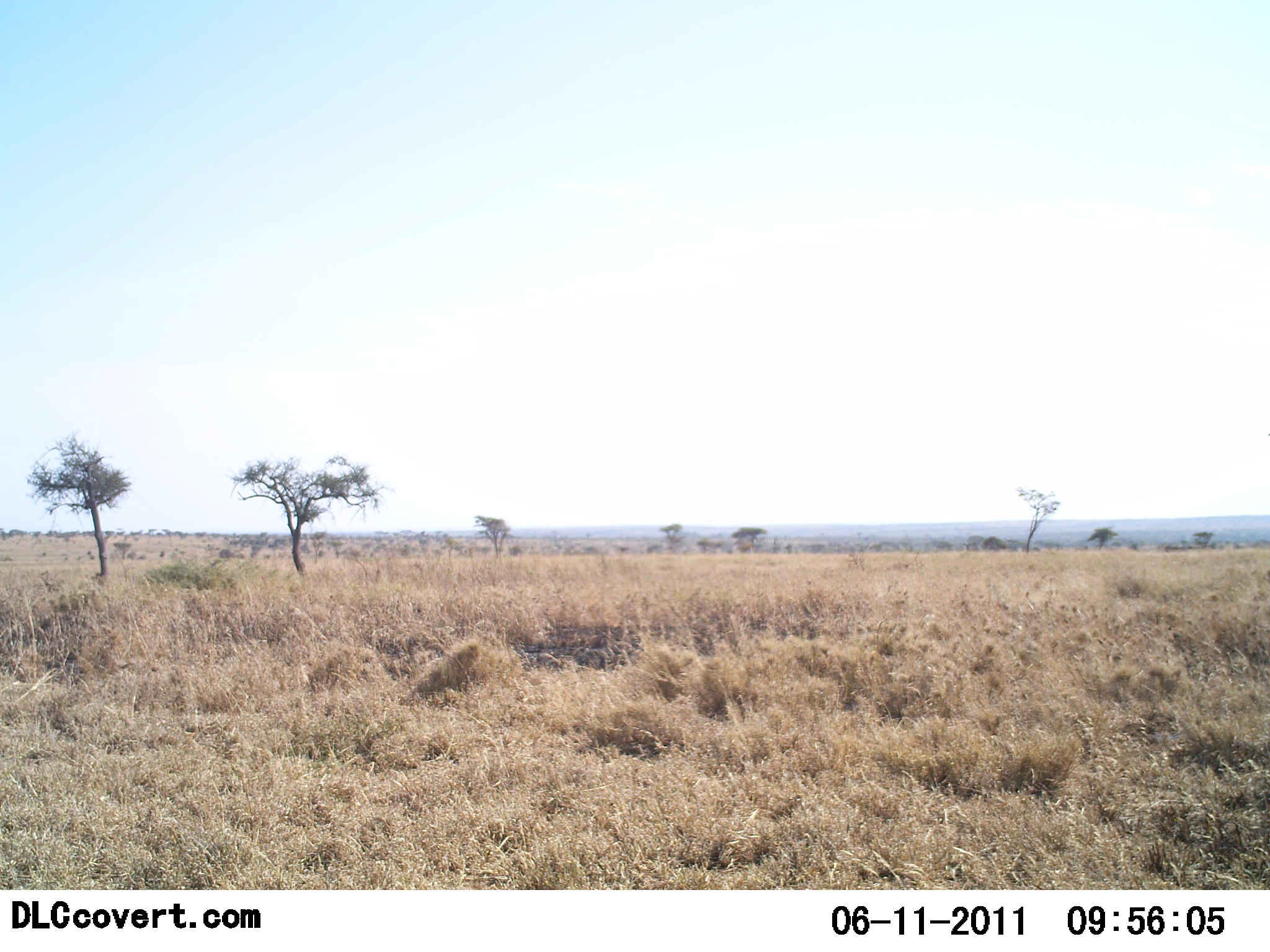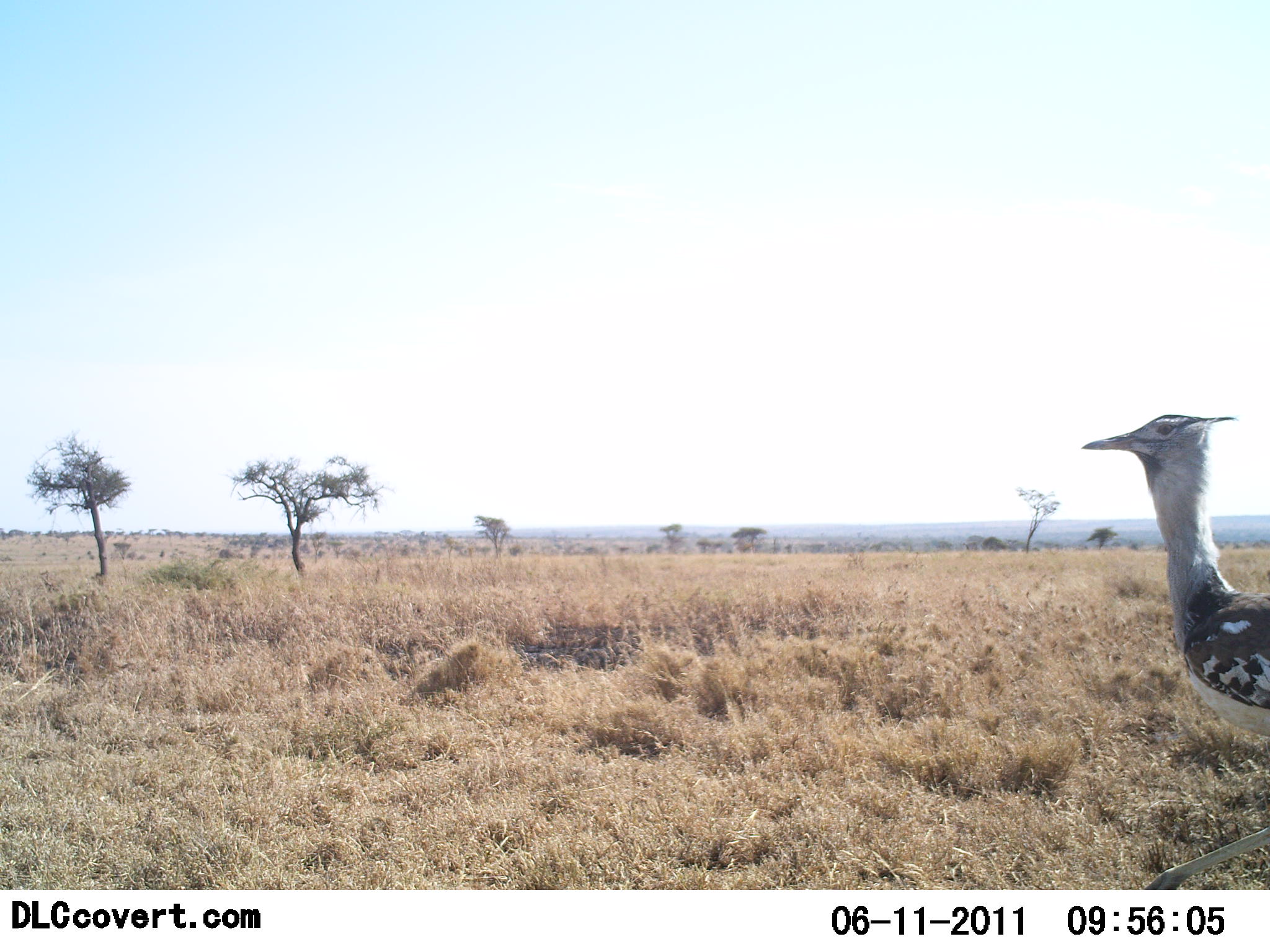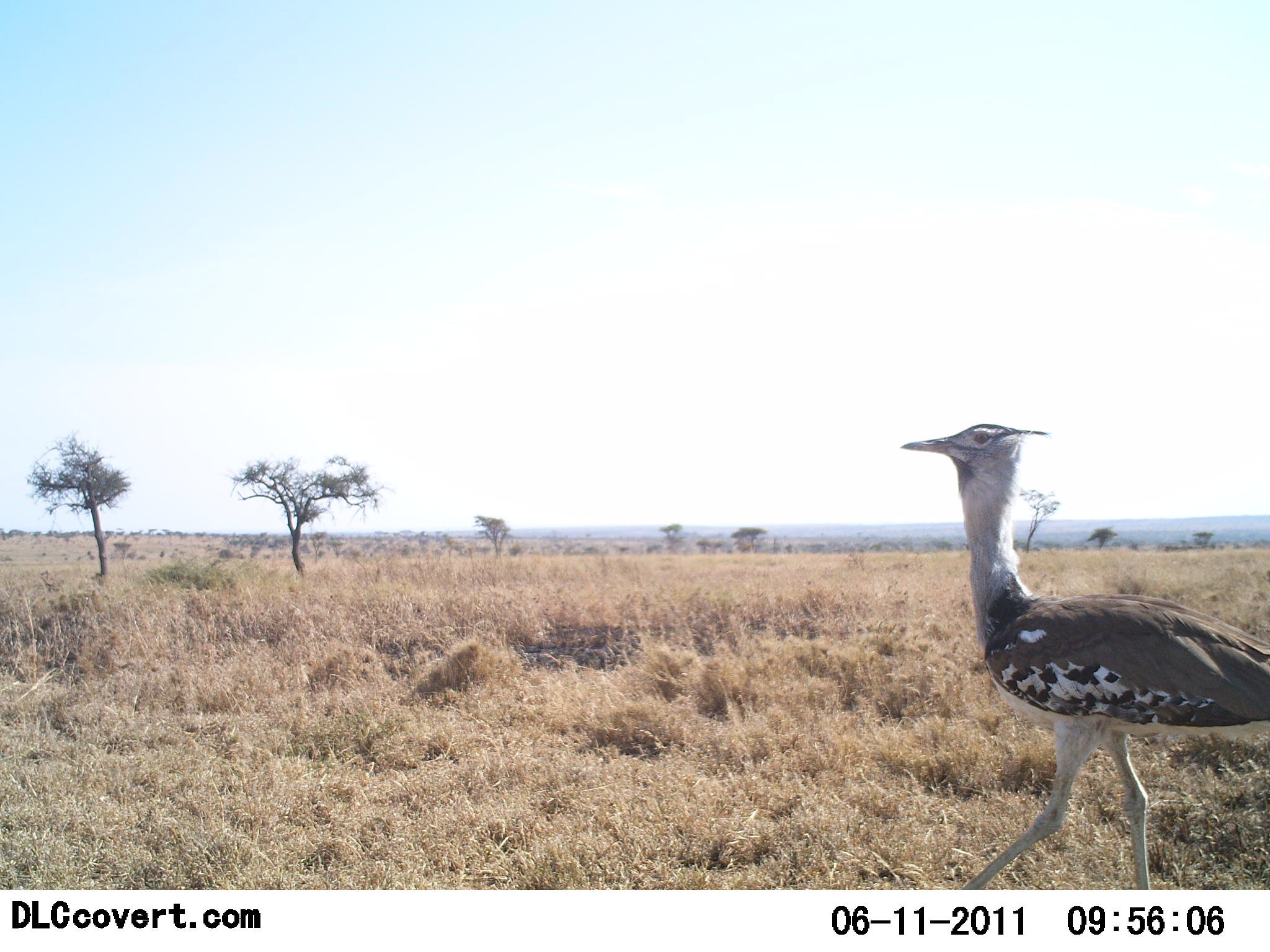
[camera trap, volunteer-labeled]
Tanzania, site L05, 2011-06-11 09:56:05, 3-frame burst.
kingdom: Animalia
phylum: Chordata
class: Aves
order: Otidiformes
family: Otididae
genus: Ardeotis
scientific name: Ardeotis kori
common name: kori bustard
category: koribustard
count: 1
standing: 0%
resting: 0%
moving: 100%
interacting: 0%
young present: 0%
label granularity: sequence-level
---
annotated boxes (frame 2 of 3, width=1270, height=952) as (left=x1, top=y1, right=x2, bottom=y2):
animal: (left=1080, top=410, right=1270, bottom=889)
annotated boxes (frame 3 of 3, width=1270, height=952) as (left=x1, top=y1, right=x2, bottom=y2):
animal: (left=899, top=420, right=1270, bottom=889)